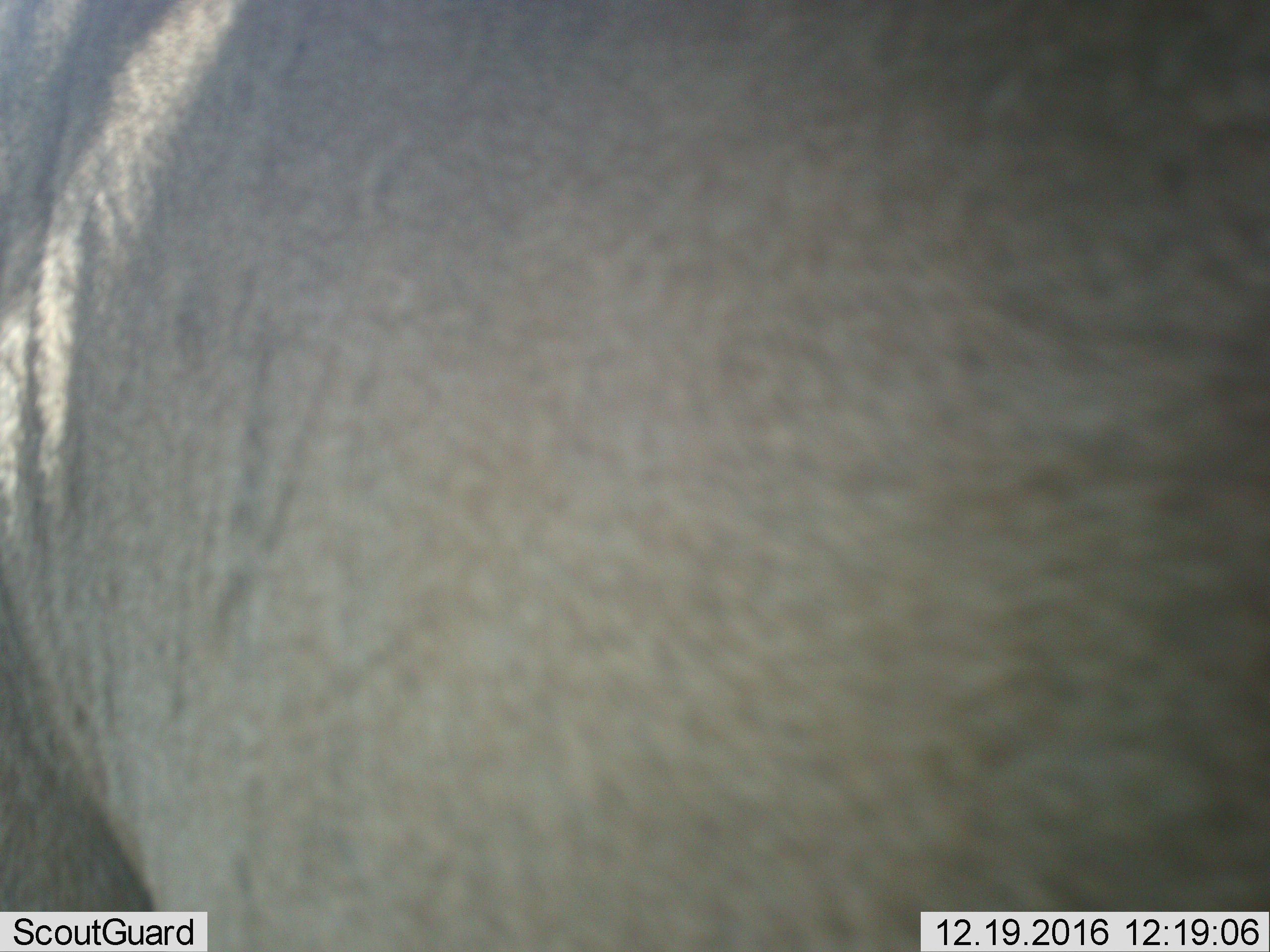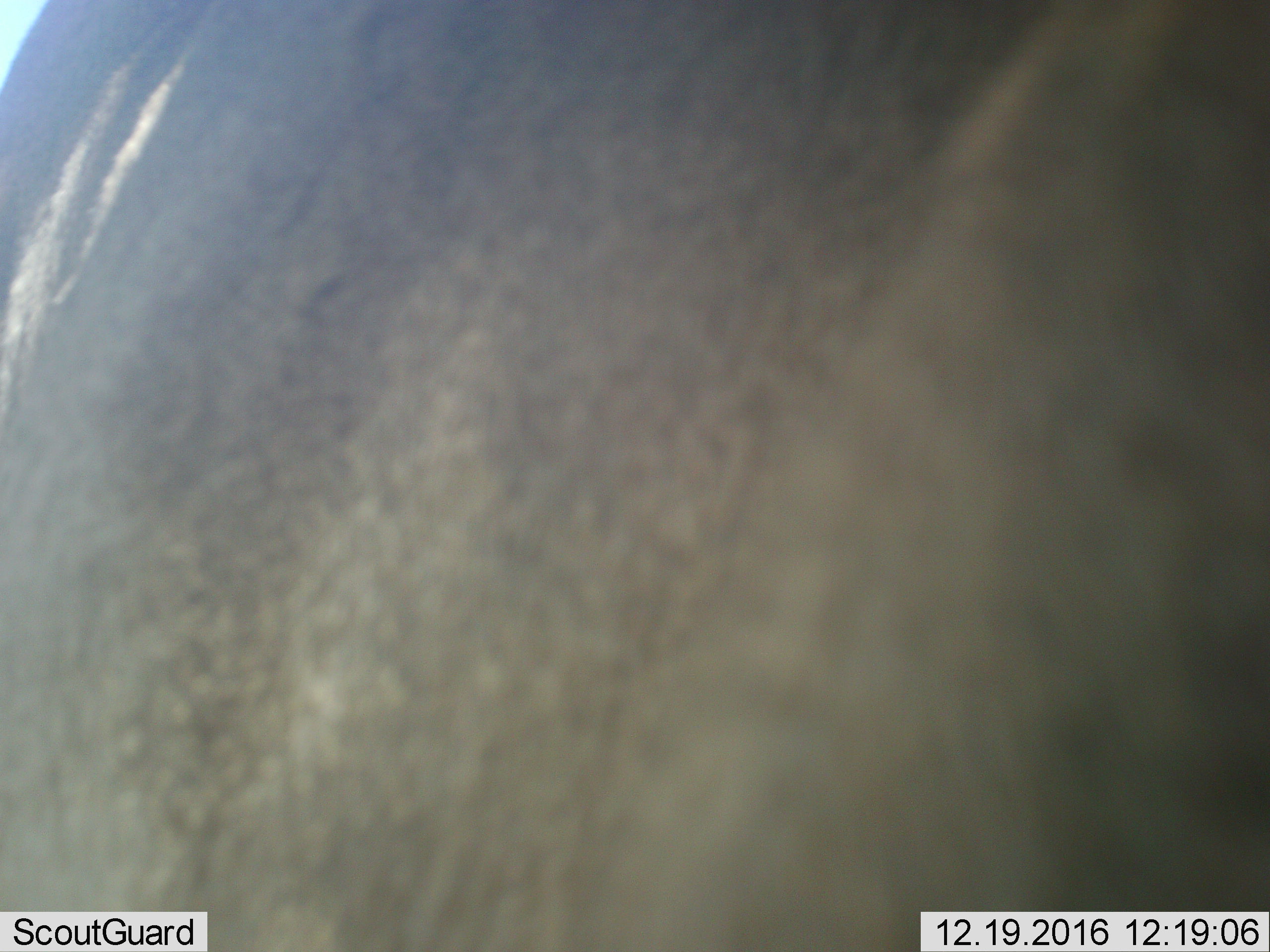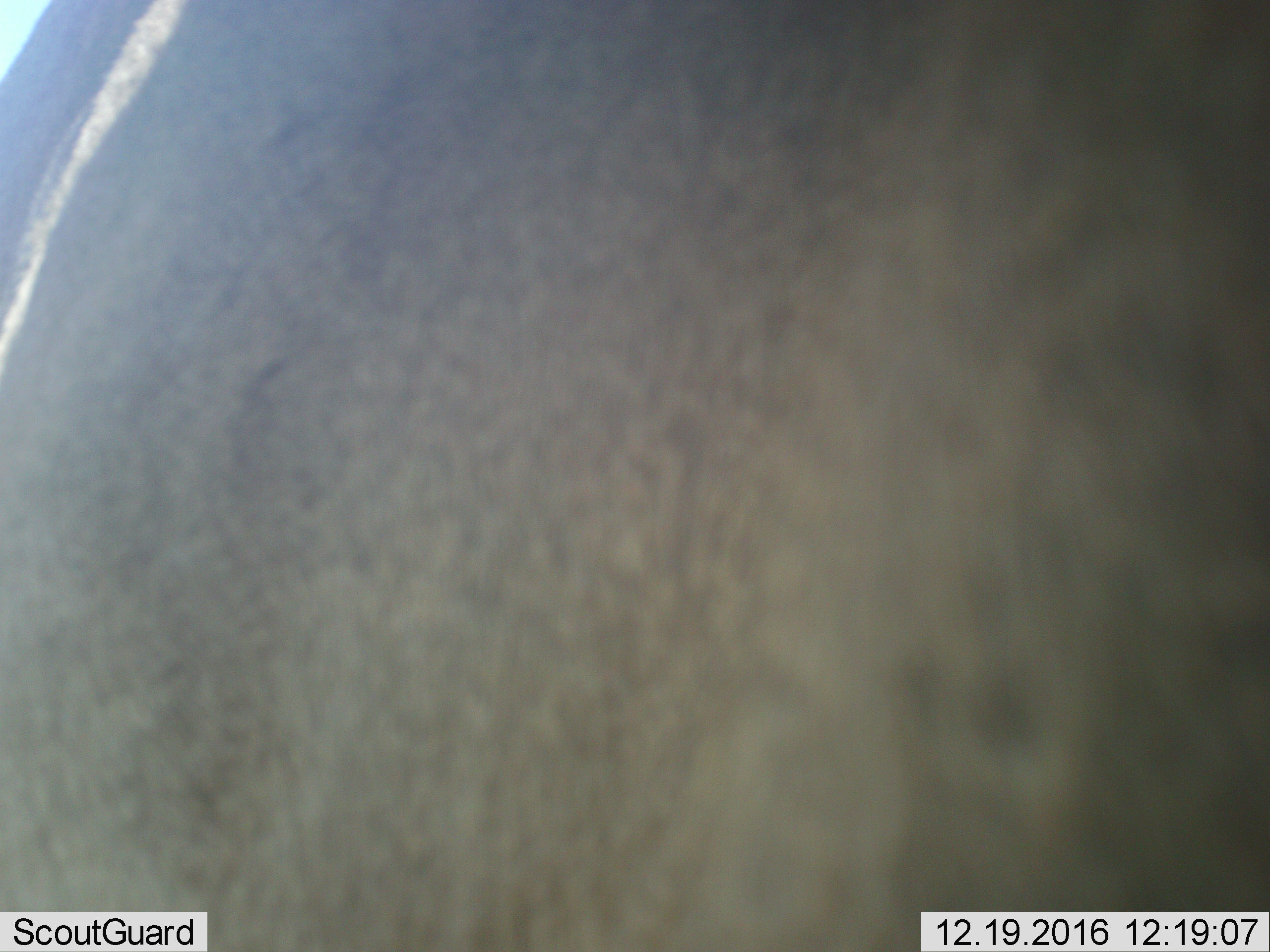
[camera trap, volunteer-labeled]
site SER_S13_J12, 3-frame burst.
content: unidentified animal